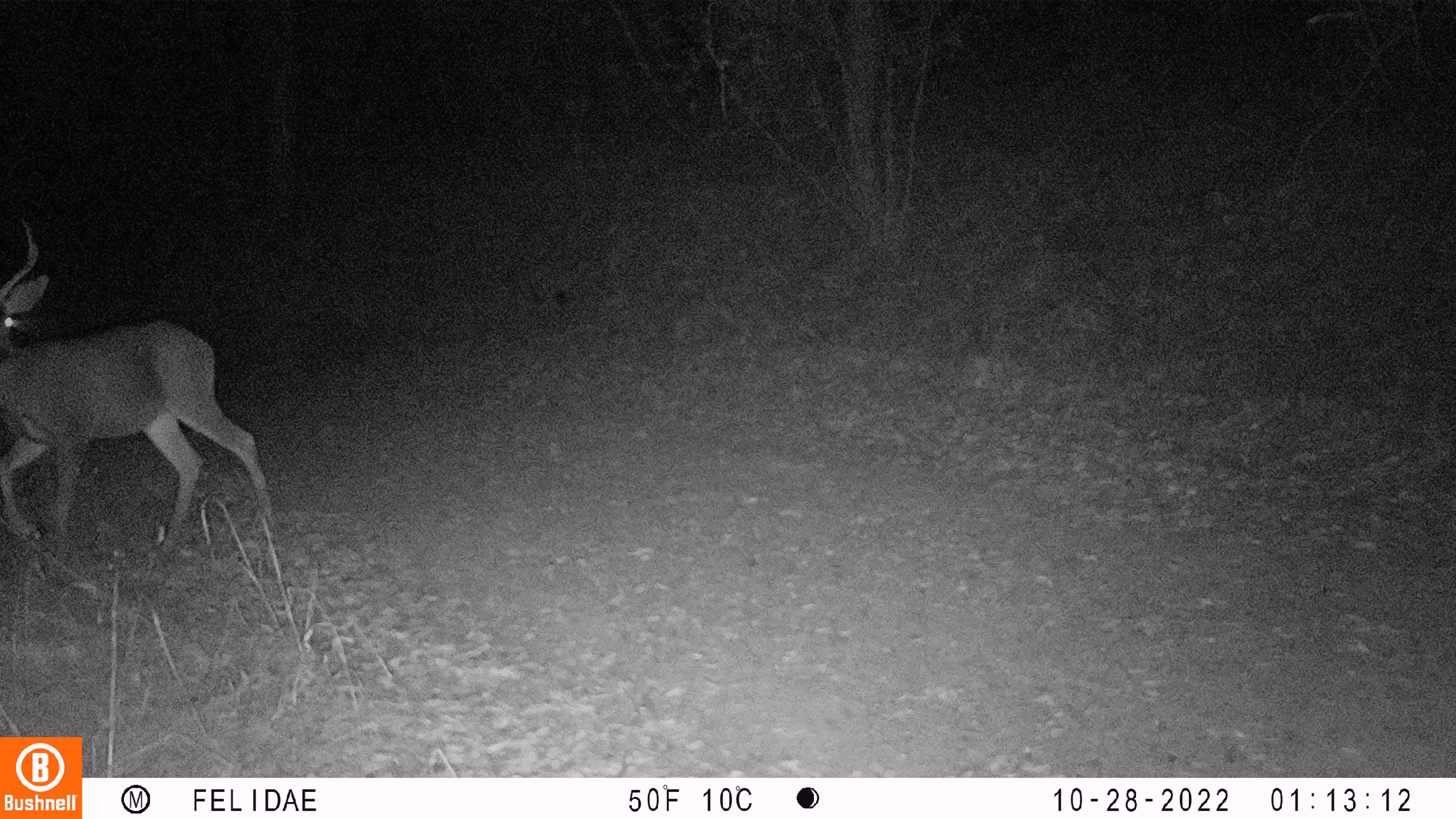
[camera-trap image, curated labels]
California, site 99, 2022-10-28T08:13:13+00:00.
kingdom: Animalia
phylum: Chordata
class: Mammalia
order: Artiodactyla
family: Cervidae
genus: Odocoileus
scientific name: Odocoileus hemionus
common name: mule deer